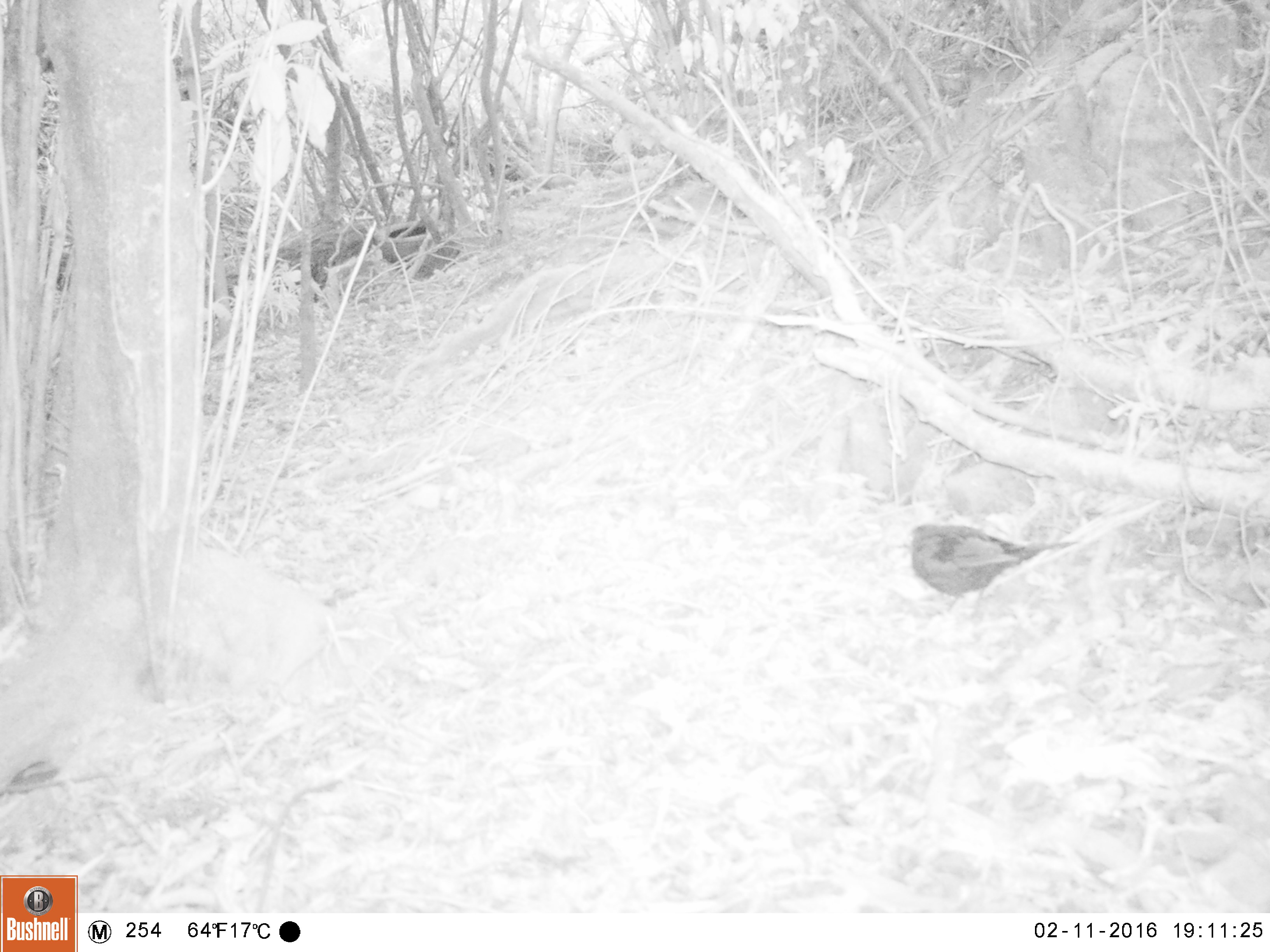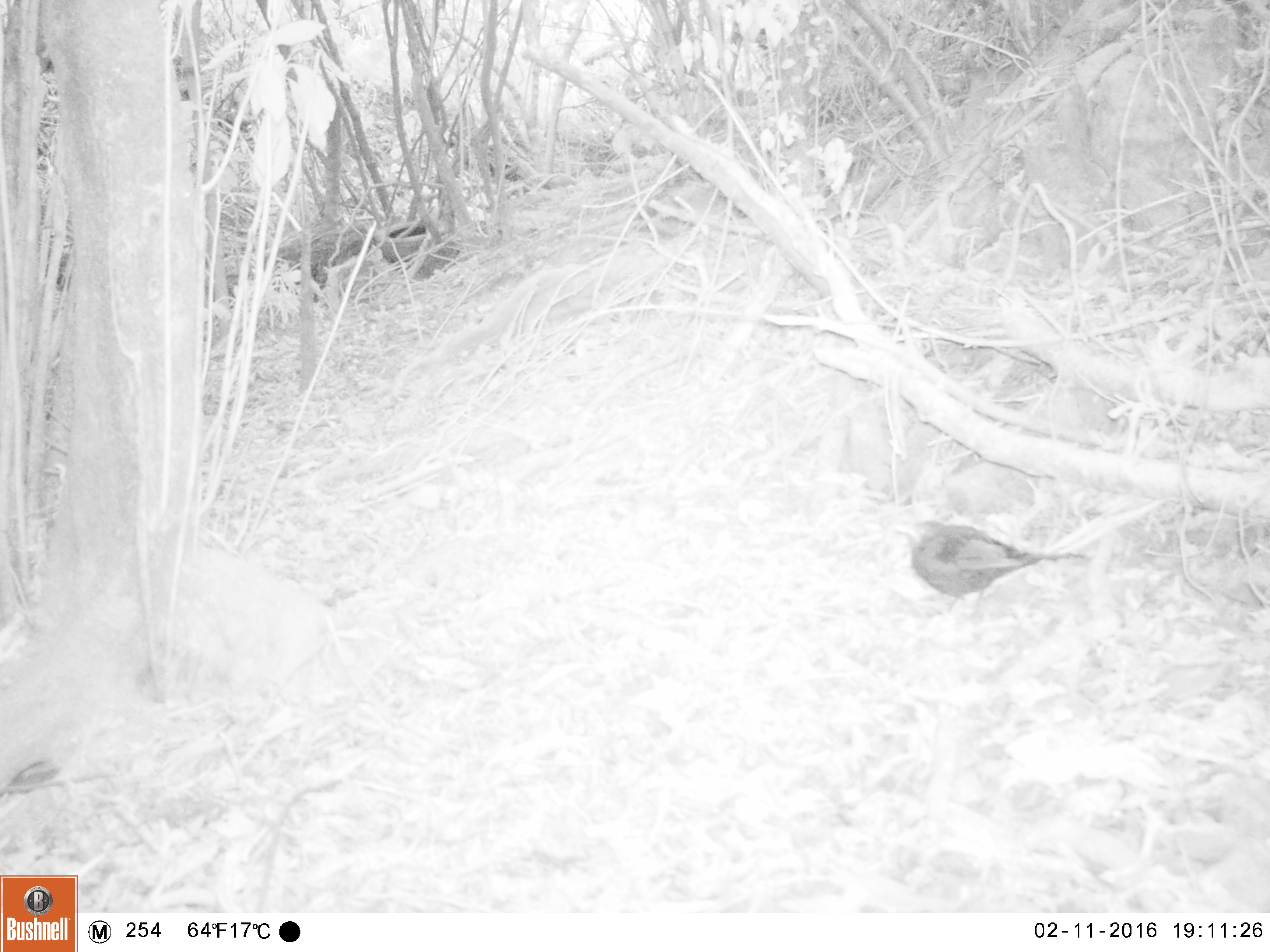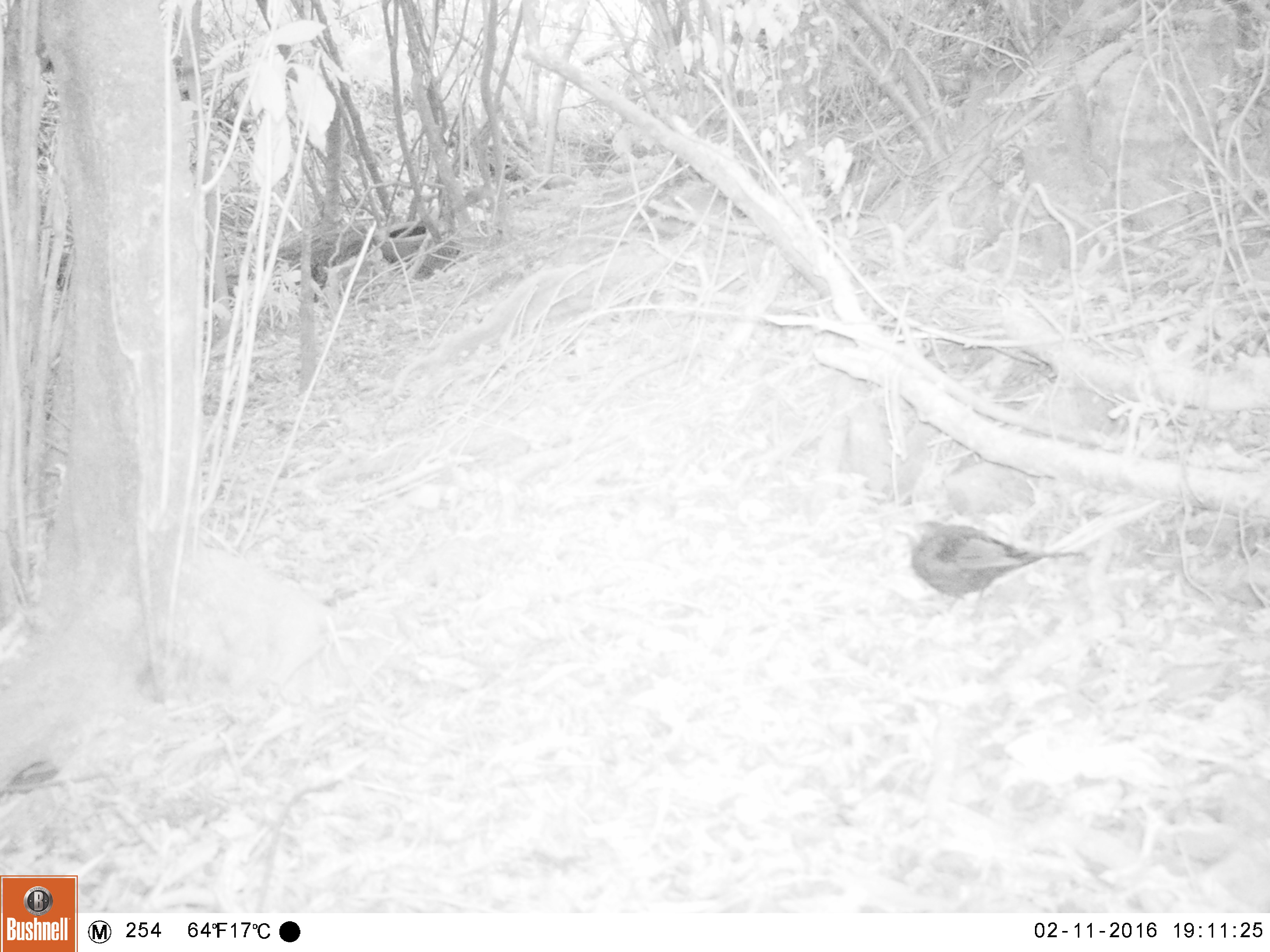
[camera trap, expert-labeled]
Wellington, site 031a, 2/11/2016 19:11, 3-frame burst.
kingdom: Animalia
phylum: Chordata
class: Aves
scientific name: Aves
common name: bird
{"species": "bird (Aves)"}